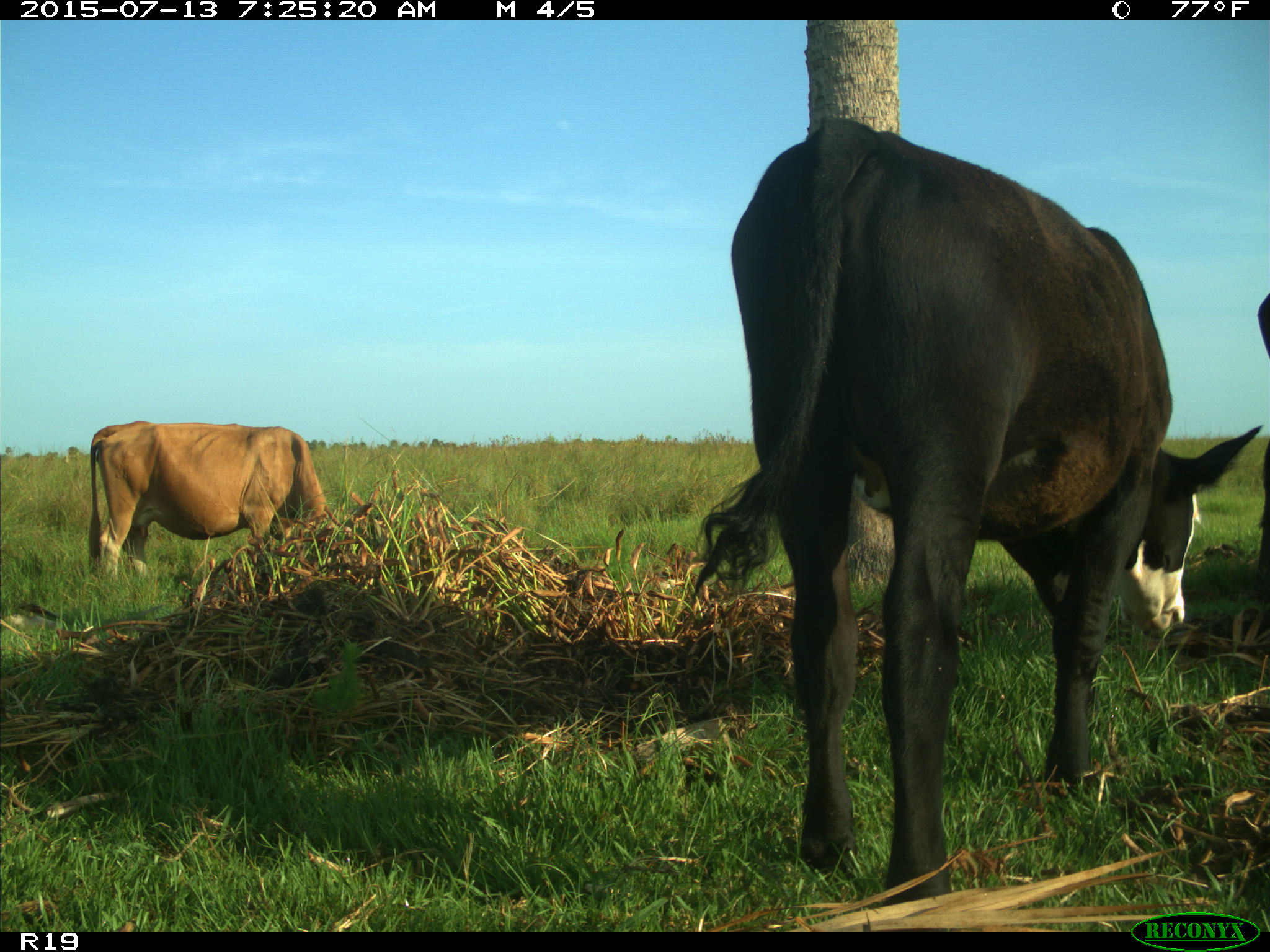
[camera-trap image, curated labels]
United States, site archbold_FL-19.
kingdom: Animalia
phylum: Chordata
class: Mammalia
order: Artiodactyla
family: Bovidae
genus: Bos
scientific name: Bos taurus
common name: domestic cow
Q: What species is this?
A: Bos taurus (domestic cow).